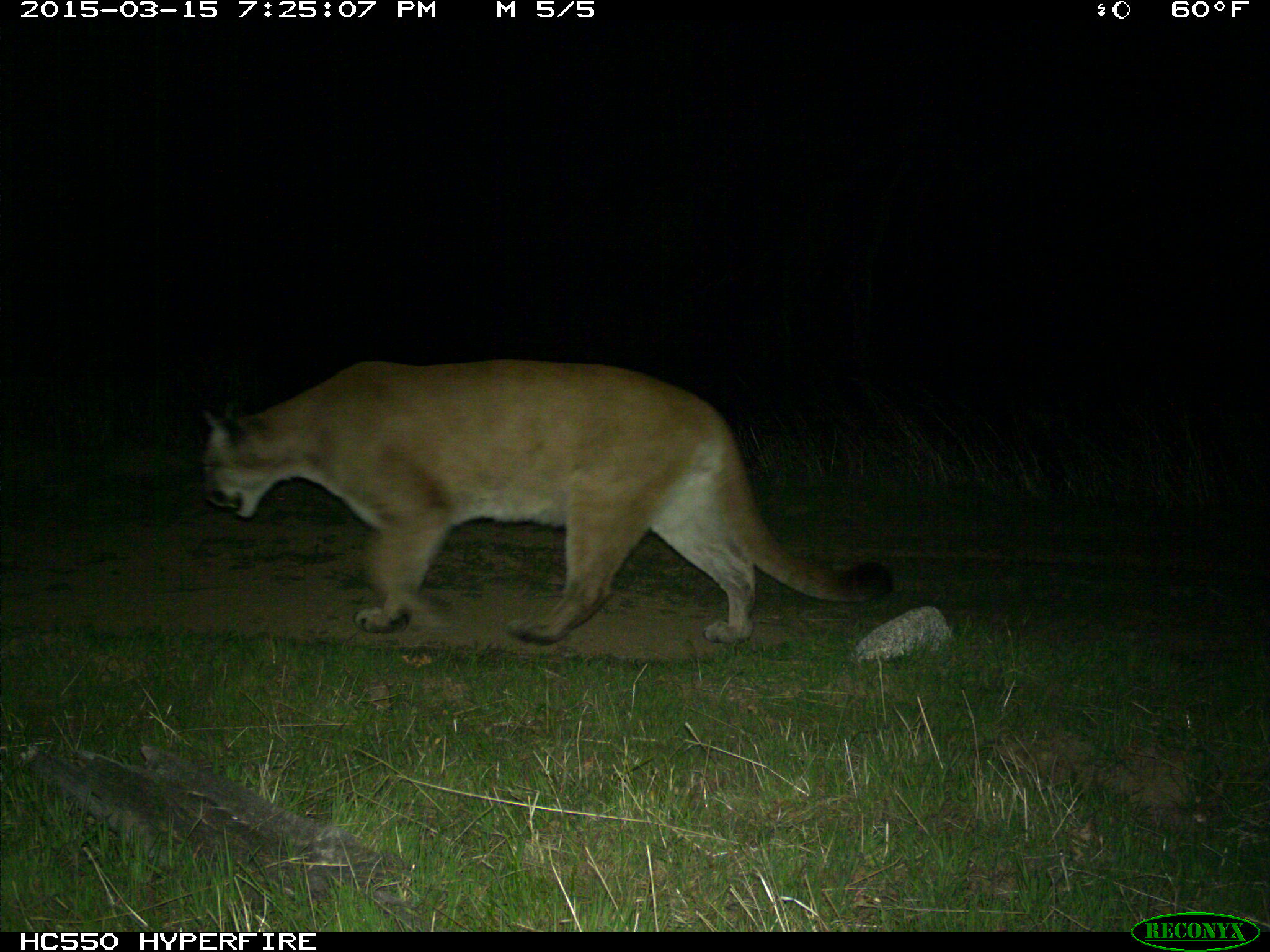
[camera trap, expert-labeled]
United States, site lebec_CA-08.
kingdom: Animalia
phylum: Chordata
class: Mammalia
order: Carnivora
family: Felidae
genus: Puma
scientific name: Puma concolor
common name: mountain lion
Puma concolor (mountain lion).